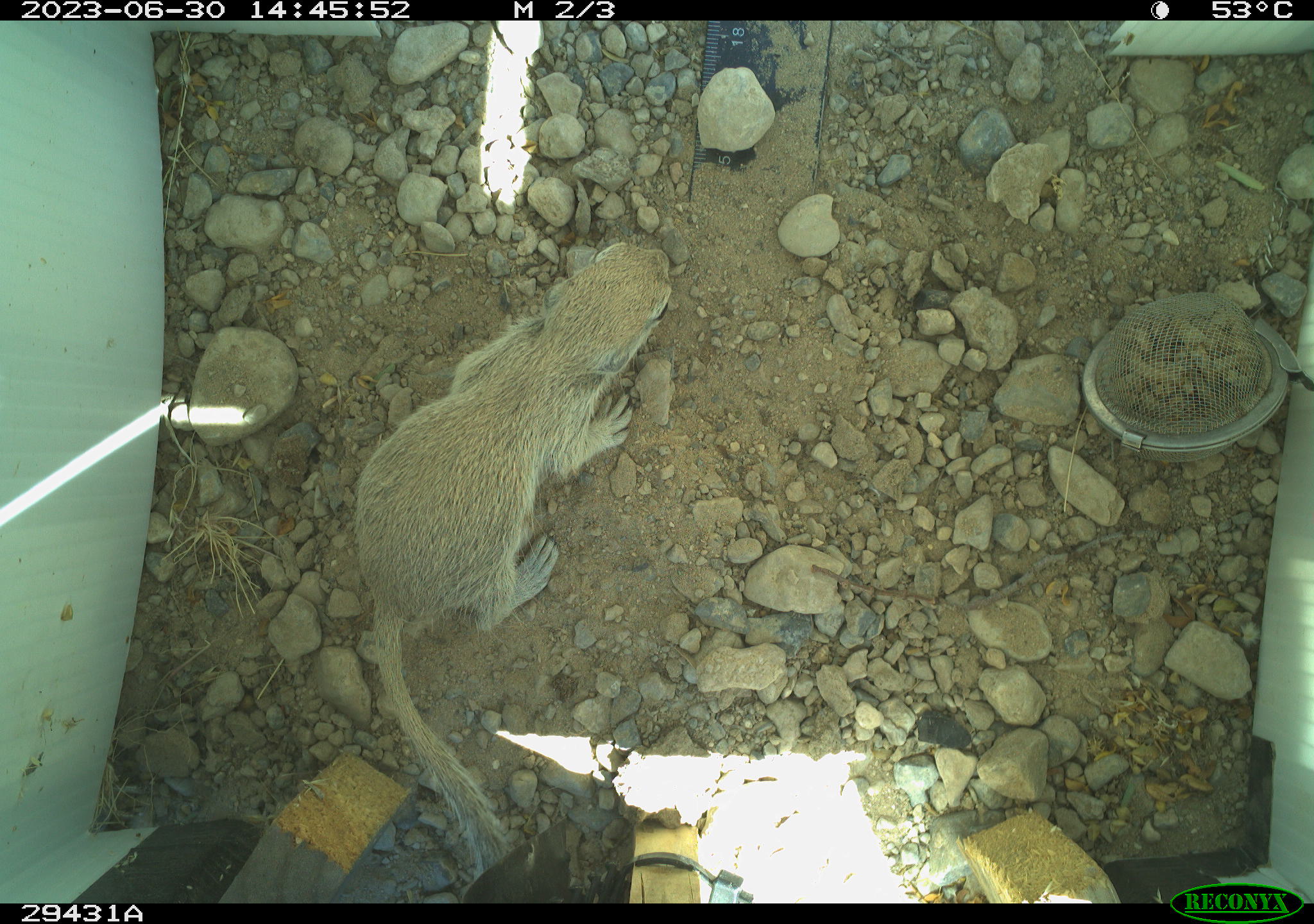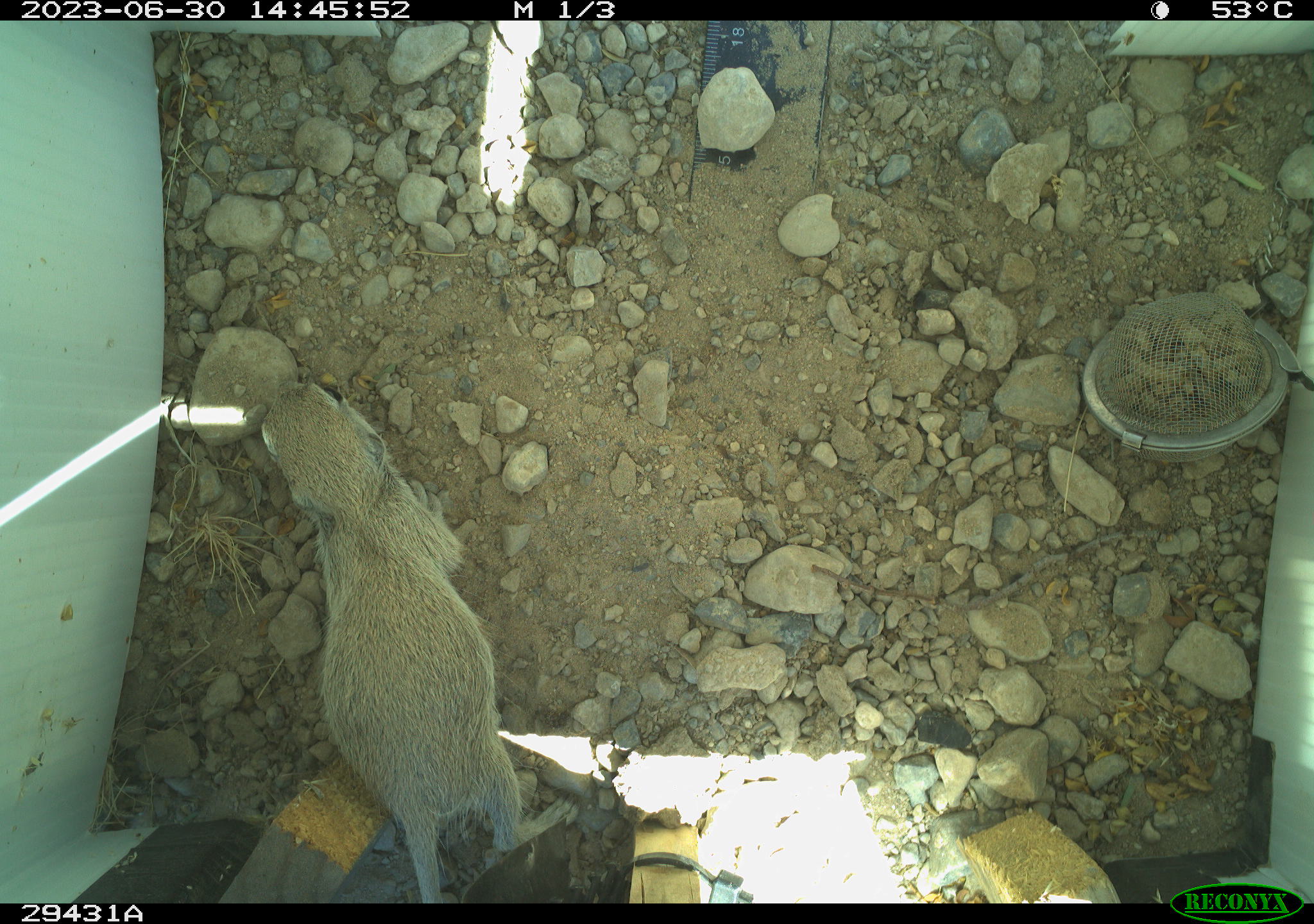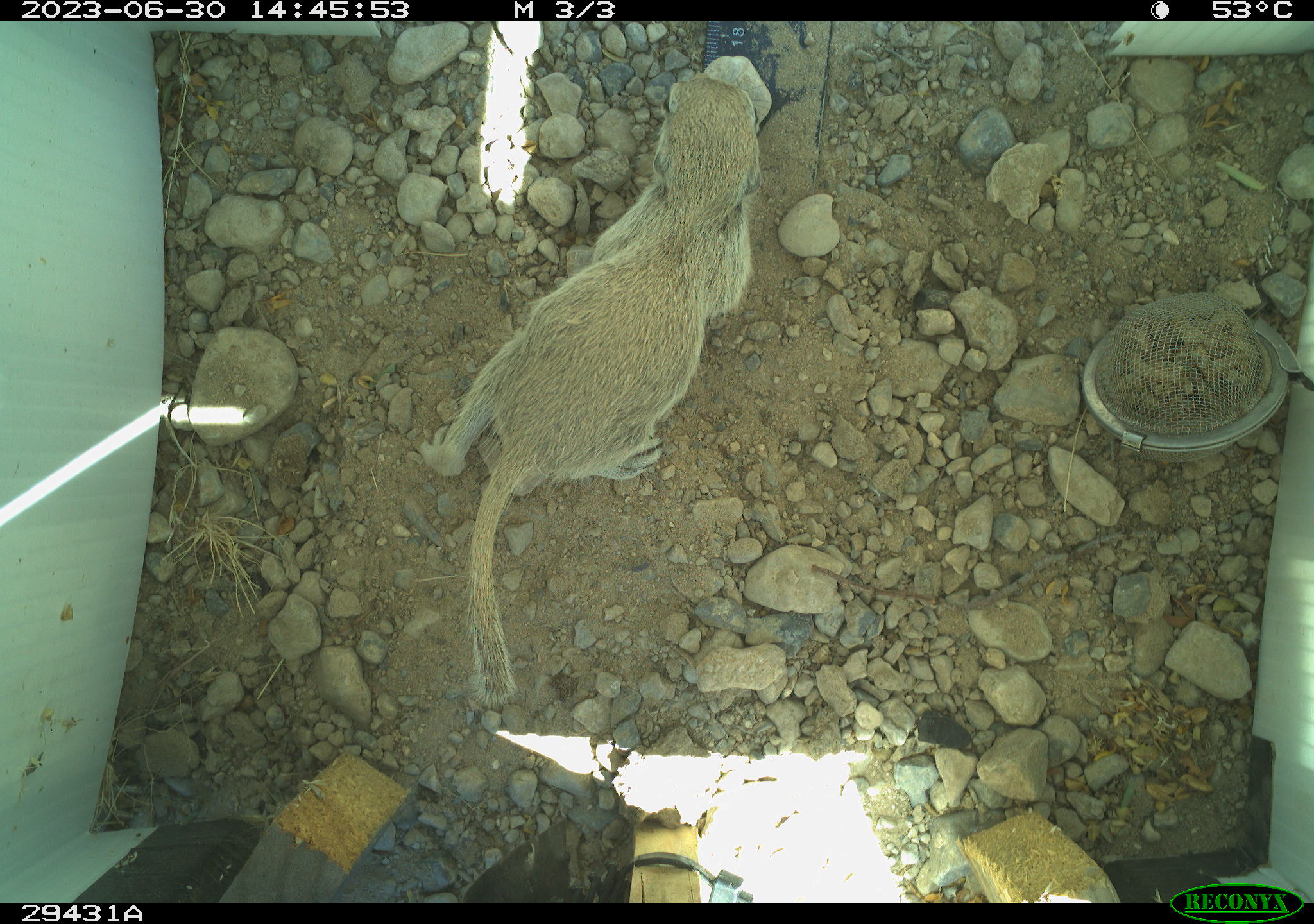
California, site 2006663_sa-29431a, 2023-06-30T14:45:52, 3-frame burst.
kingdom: Animalia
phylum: Chordata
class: Mammalia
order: Rodentia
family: Sciuridae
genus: Xerospermophilus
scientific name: Xerospermophilus tereticaudus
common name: round-tailed ground squirrel